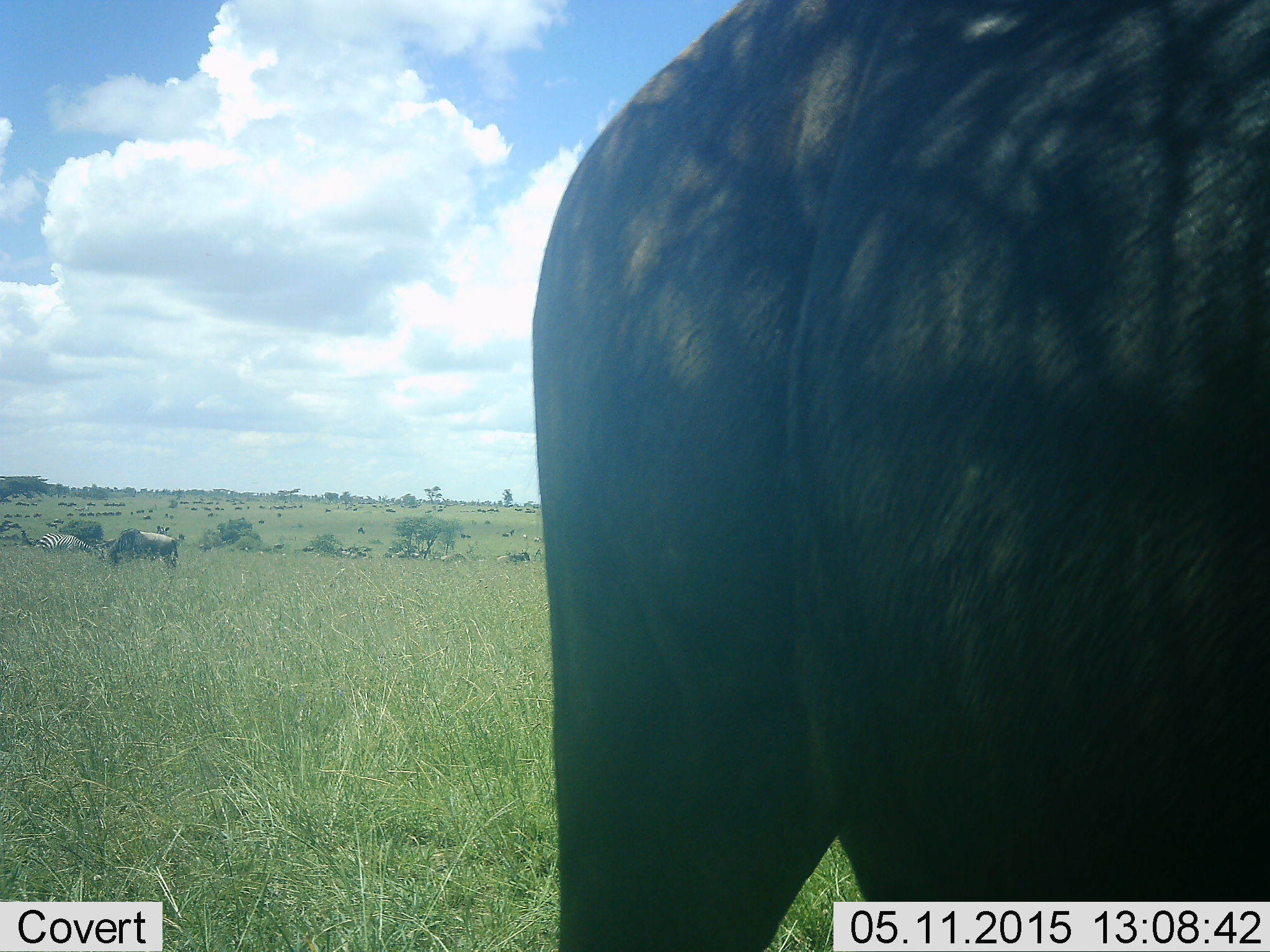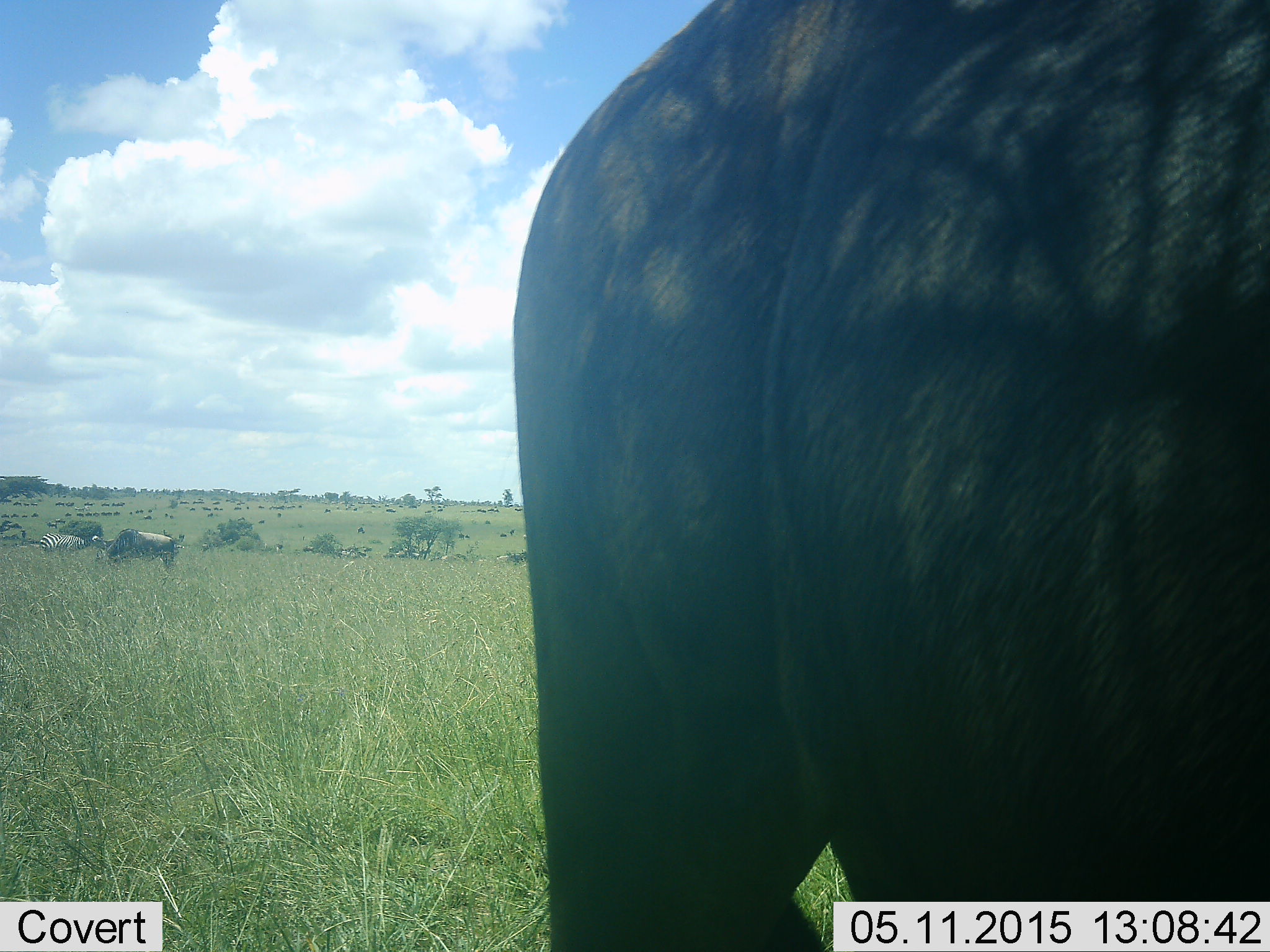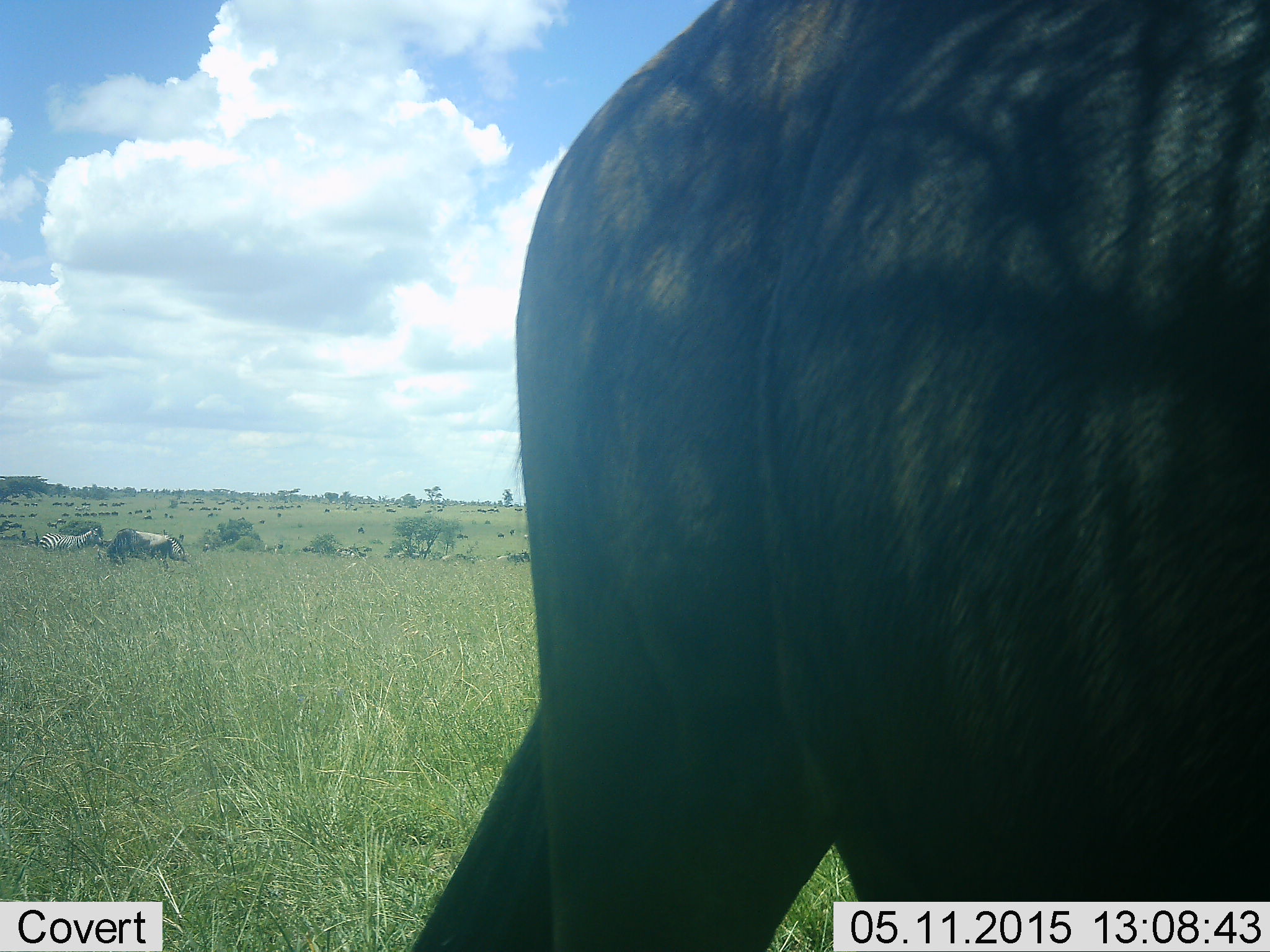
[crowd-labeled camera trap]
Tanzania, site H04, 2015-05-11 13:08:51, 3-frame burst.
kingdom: Animalia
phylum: Chordata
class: Mammalia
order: Artiodactyla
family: Bovidae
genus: Connochaetes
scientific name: Connochaetes taurinus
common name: blue wildebeest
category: wildebeest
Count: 2.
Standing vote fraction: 65%.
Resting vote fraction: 6%.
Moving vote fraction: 29%.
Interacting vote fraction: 0%.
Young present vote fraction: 0%.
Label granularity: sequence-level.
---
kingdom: Animalia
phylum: Chordata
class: Mammalia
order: Perissodactyla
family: Equidae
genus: Equus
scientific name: Equus quagga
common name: plains zebra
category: zebra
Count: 1.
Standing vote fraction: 55%.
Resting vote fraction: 0%.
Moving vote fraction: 0%.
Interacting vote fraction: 0%.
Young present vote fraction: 0%.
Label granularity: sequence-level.